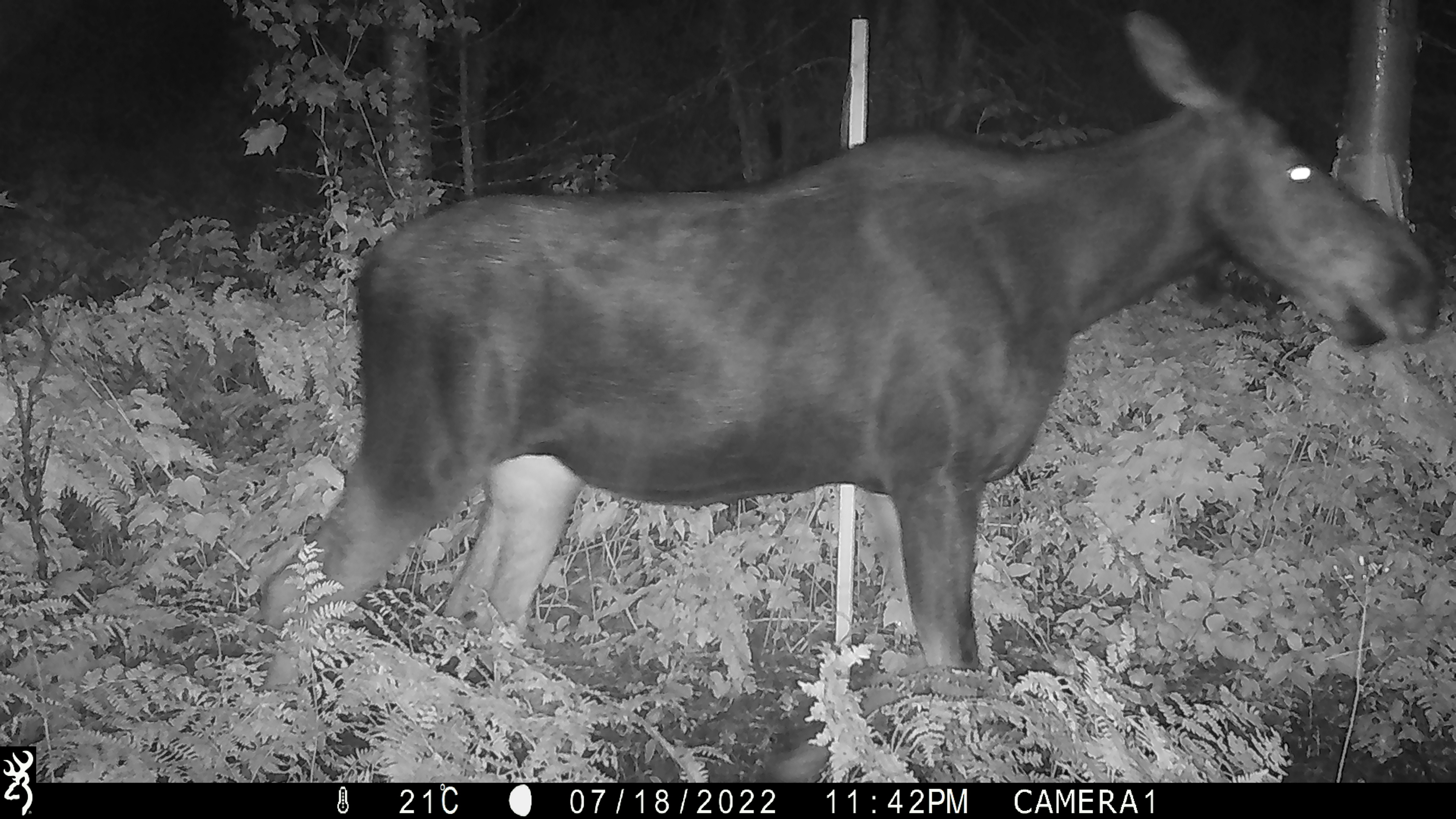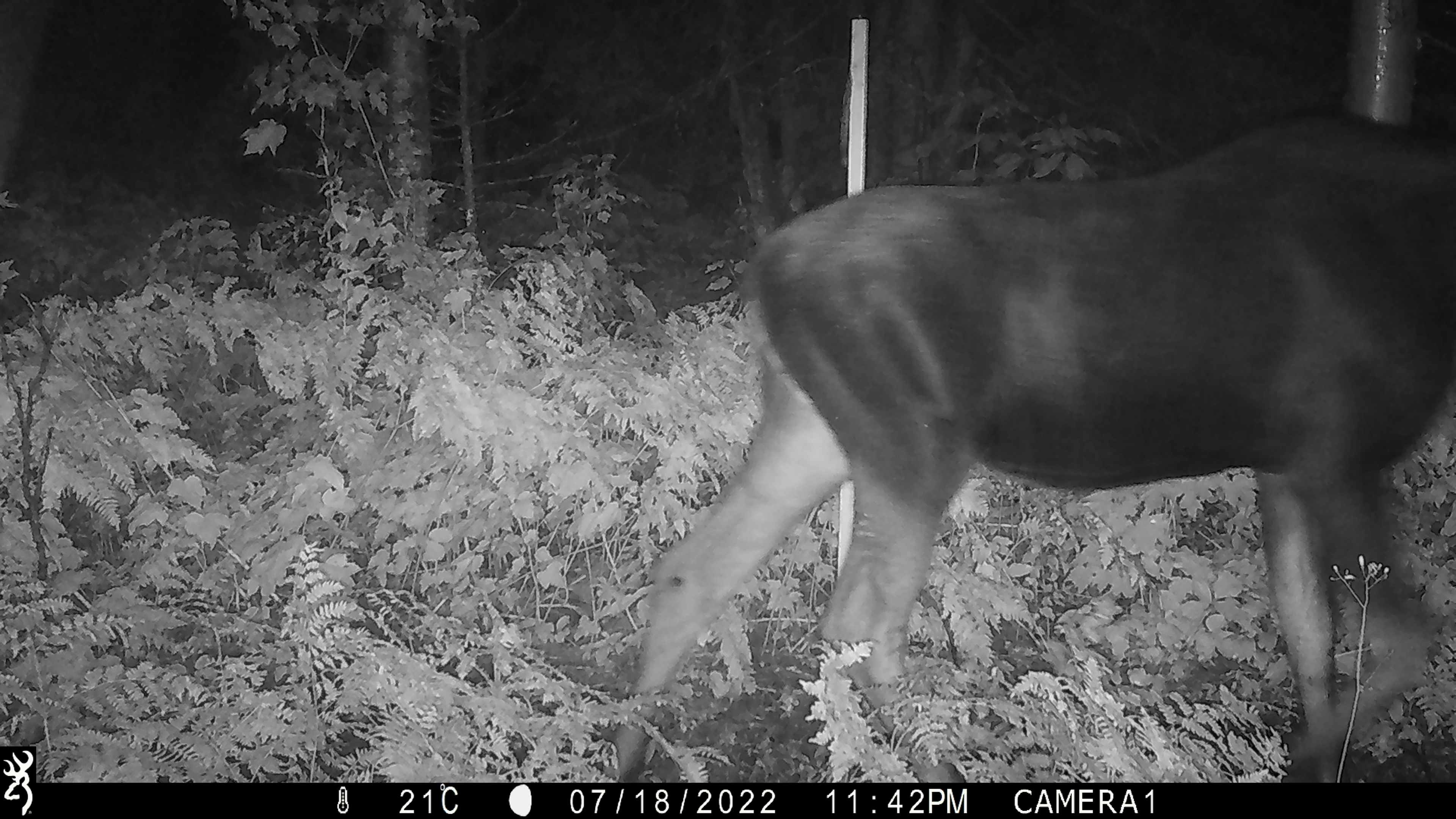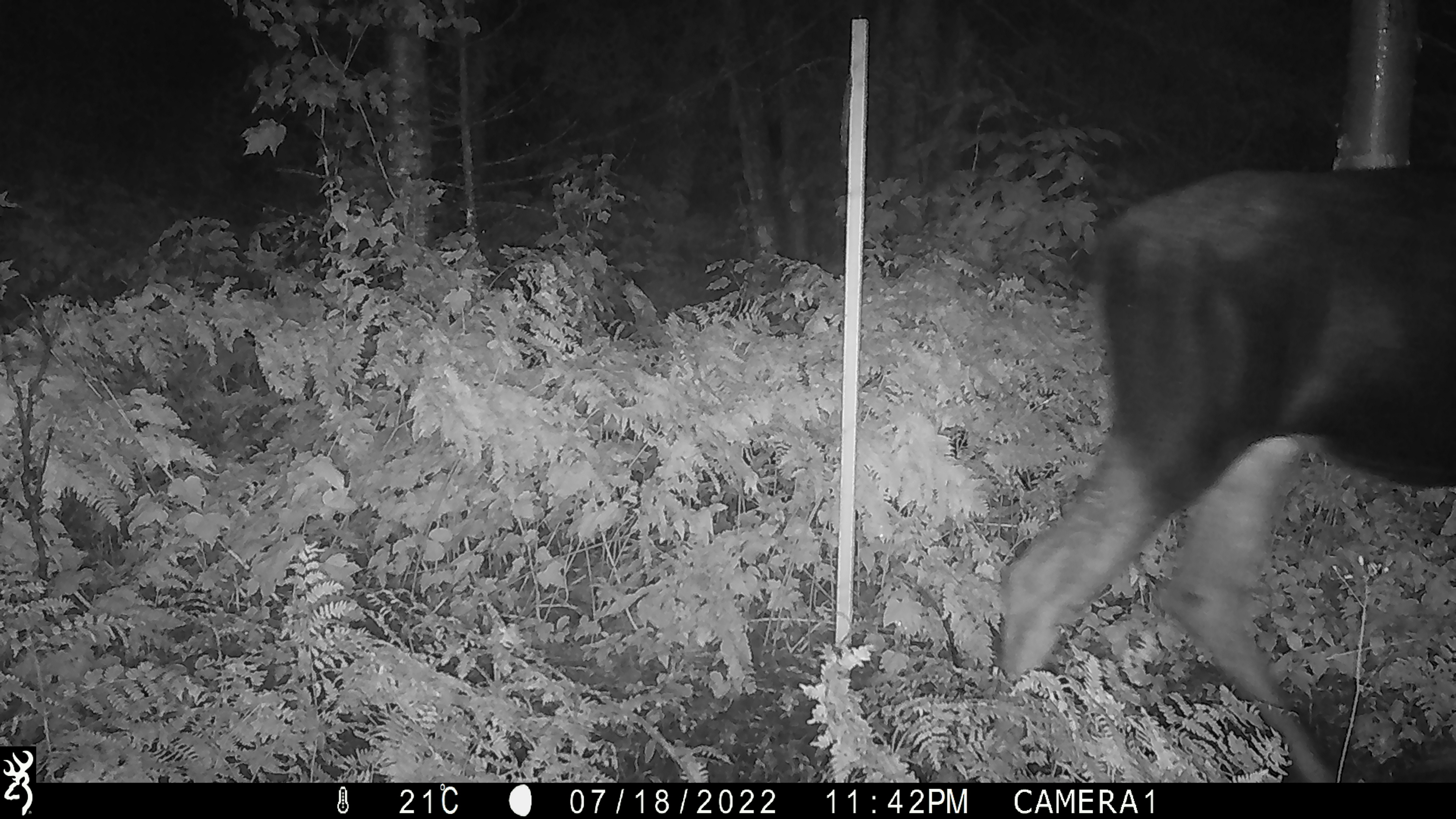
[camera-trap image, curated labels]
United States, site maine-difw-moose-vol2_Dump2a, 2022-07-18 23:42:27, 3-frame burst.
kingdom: Animalia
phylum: Chordata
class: Mammalia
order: Artiodactyla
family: Cervidae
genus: Alces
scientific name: Alces alces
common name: moose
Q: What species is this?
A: Moose (Alces alces).